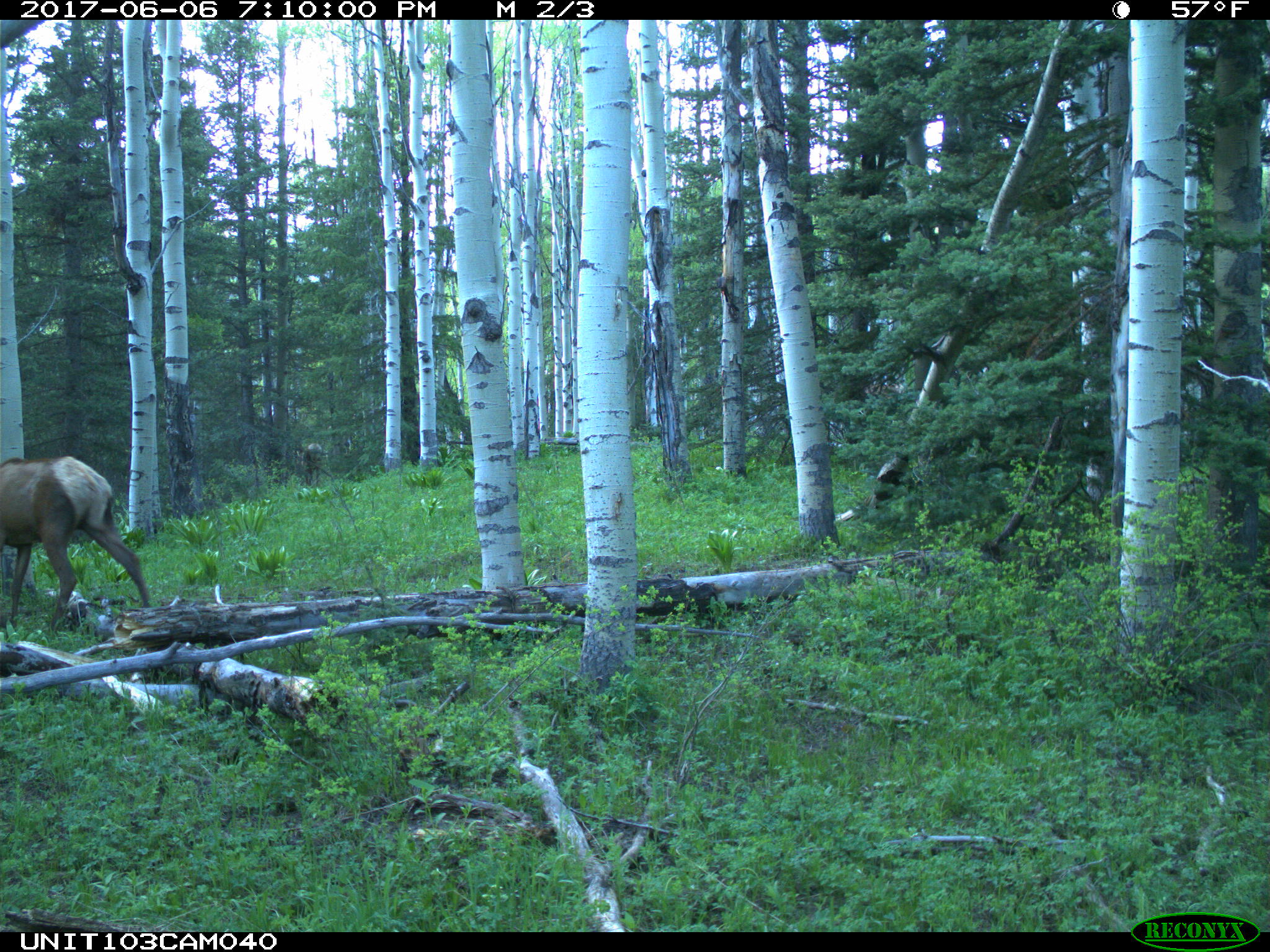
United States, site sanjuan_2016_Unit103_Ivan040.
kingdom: Animalia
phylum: Chordata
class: Mammalia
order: Artiodactyla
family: Cervidae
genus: Cervus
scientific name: Cervus elaphus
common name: red deer